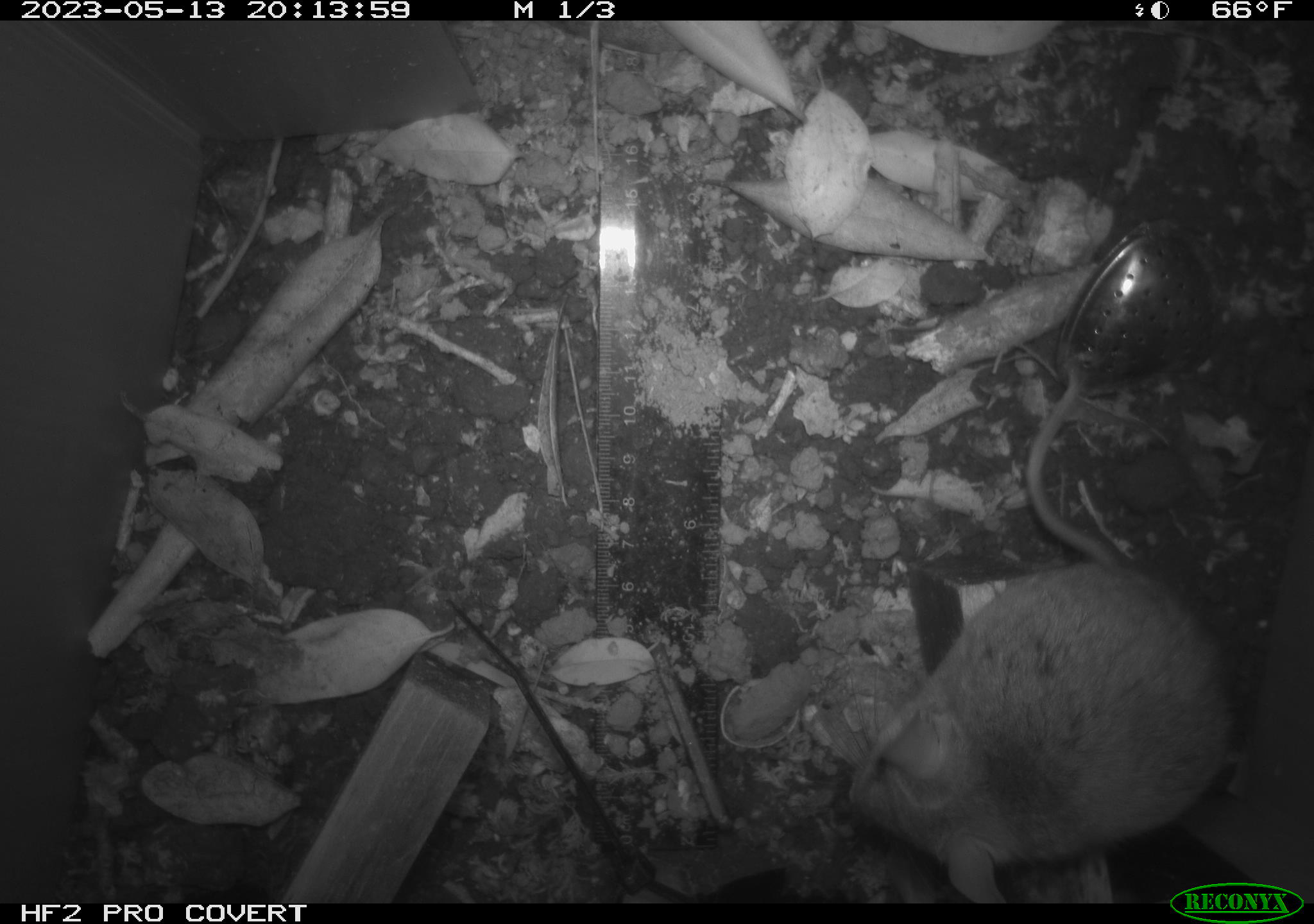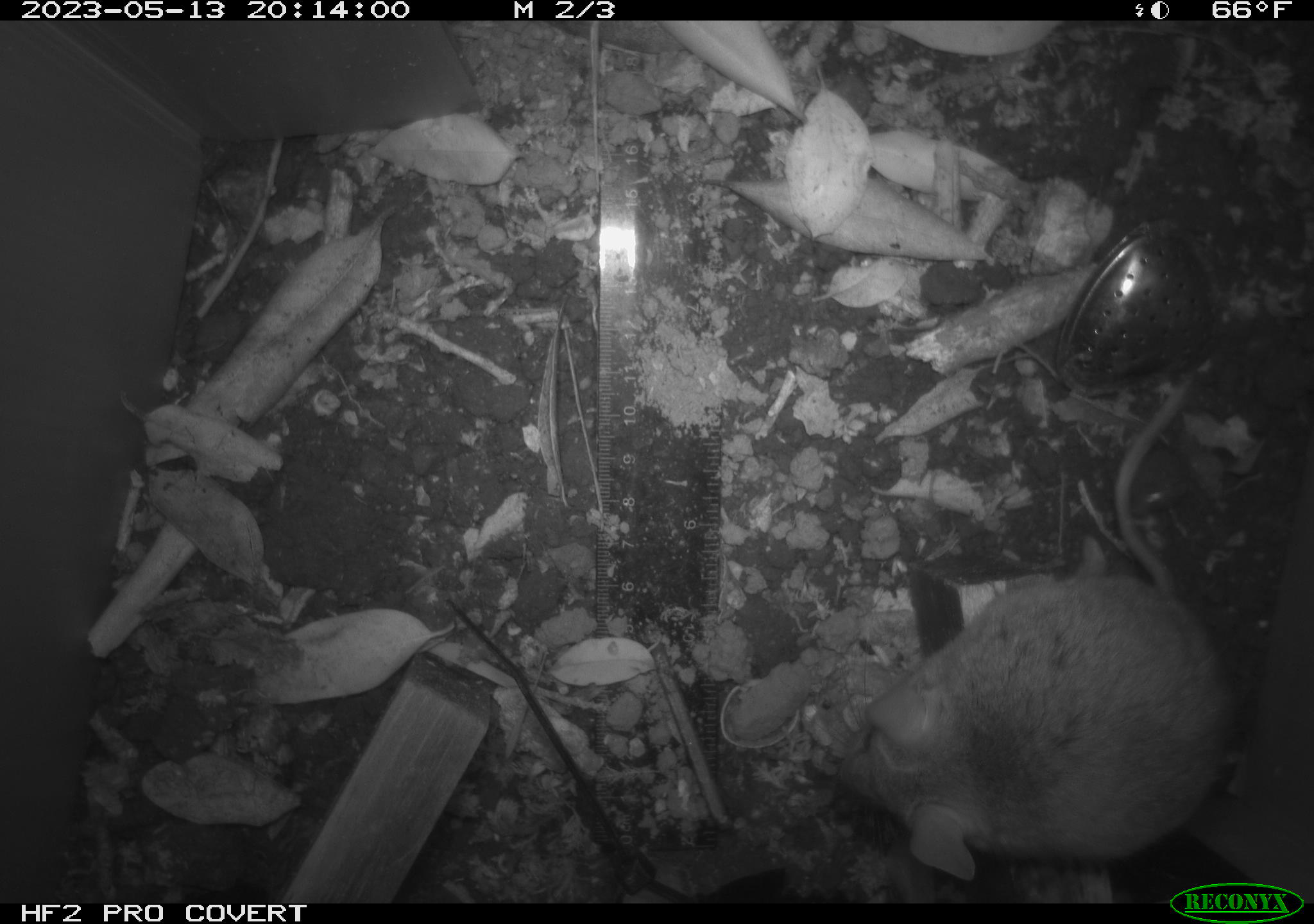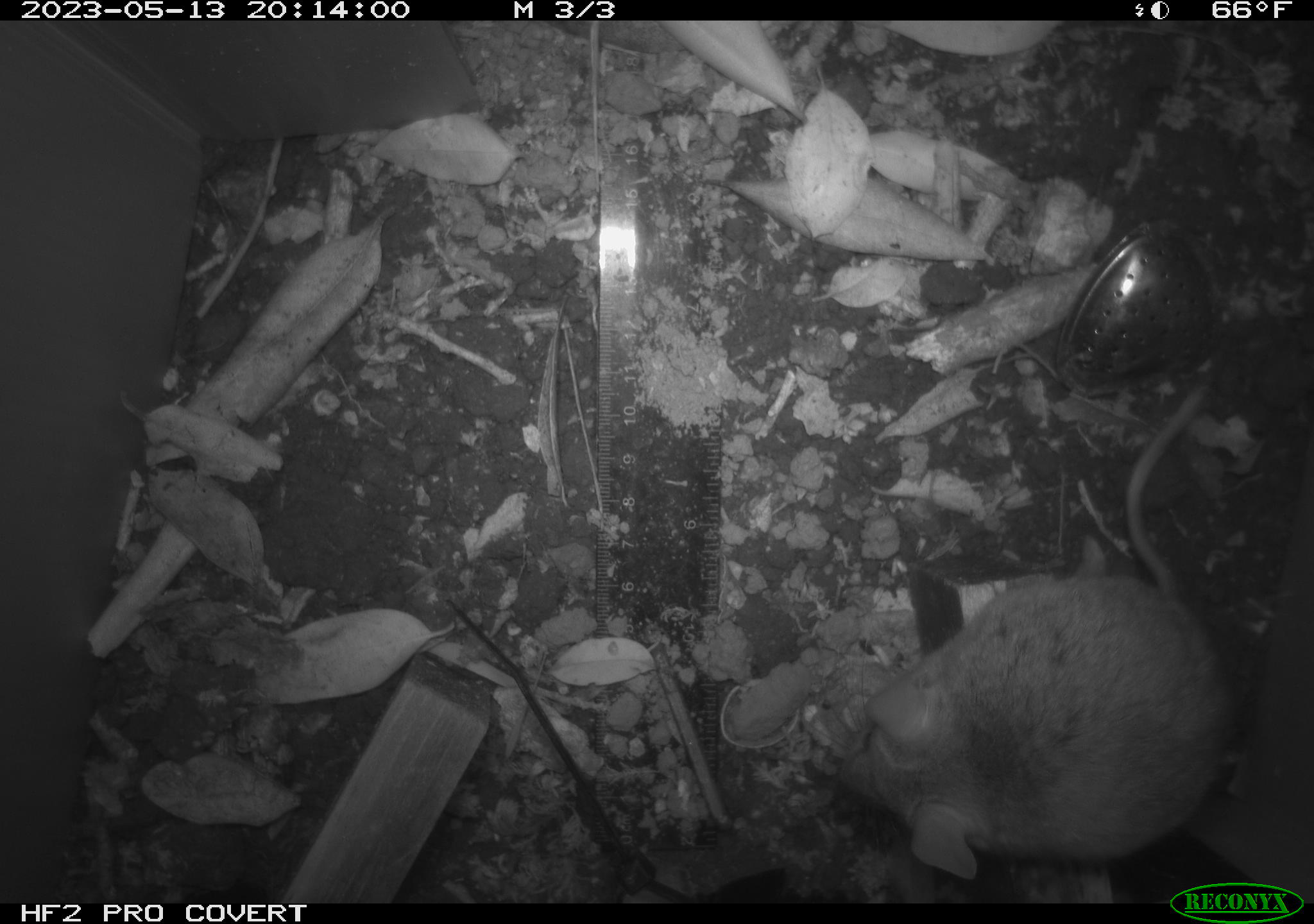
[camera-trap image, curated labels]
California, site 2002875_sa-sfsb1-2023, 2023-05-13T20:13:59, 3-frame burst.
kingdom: Animalia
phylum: Chordata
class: Mammalia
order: Rodentia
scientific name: Rodentia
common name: mouse species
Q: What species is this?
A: Mouse species (Rodentia).